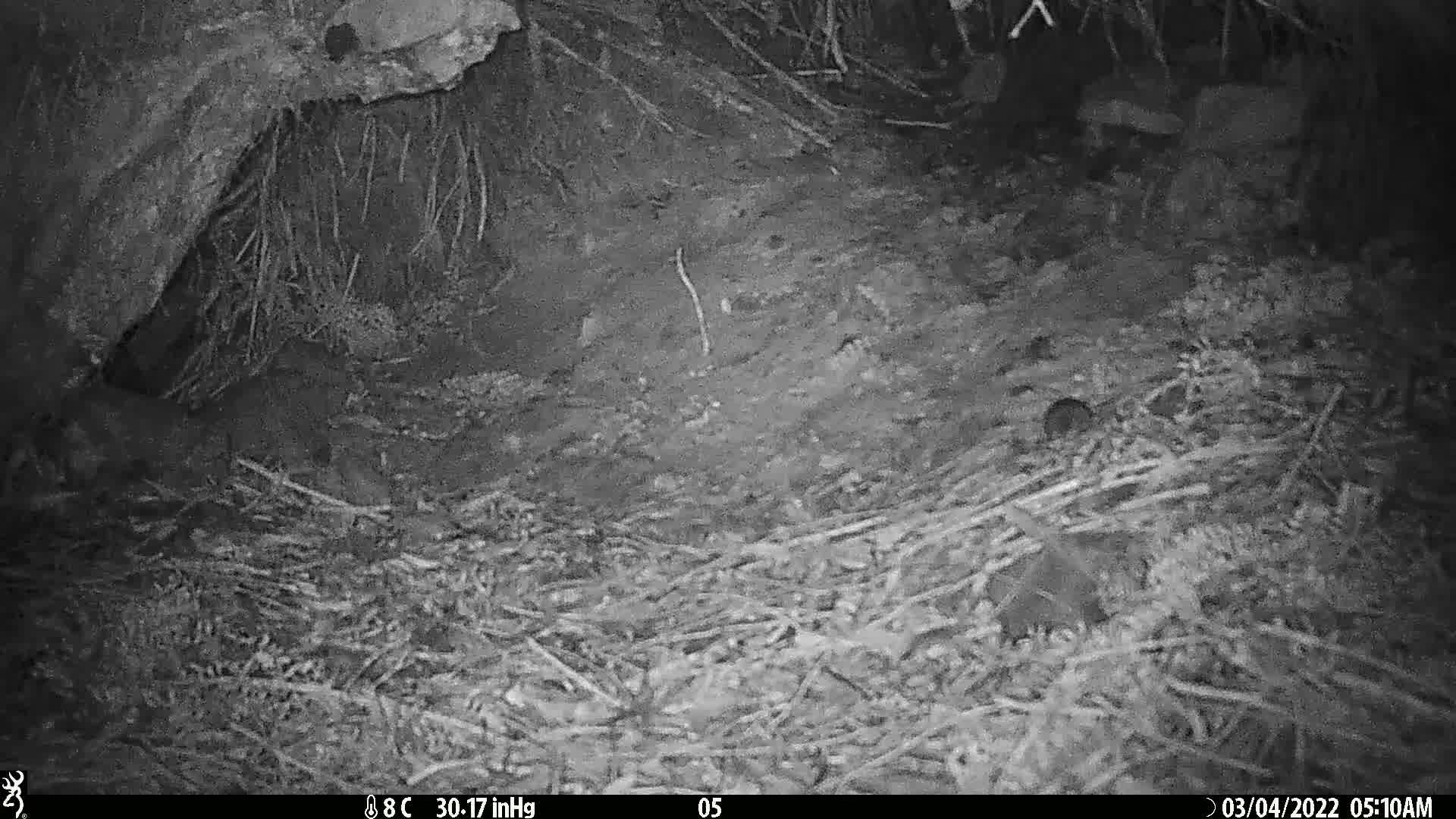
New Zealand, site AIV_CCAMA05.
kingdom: Animalia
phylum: Chordata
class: Mammalia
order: Rodentia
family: Muridae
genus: Mus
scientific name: Mus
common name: mouse